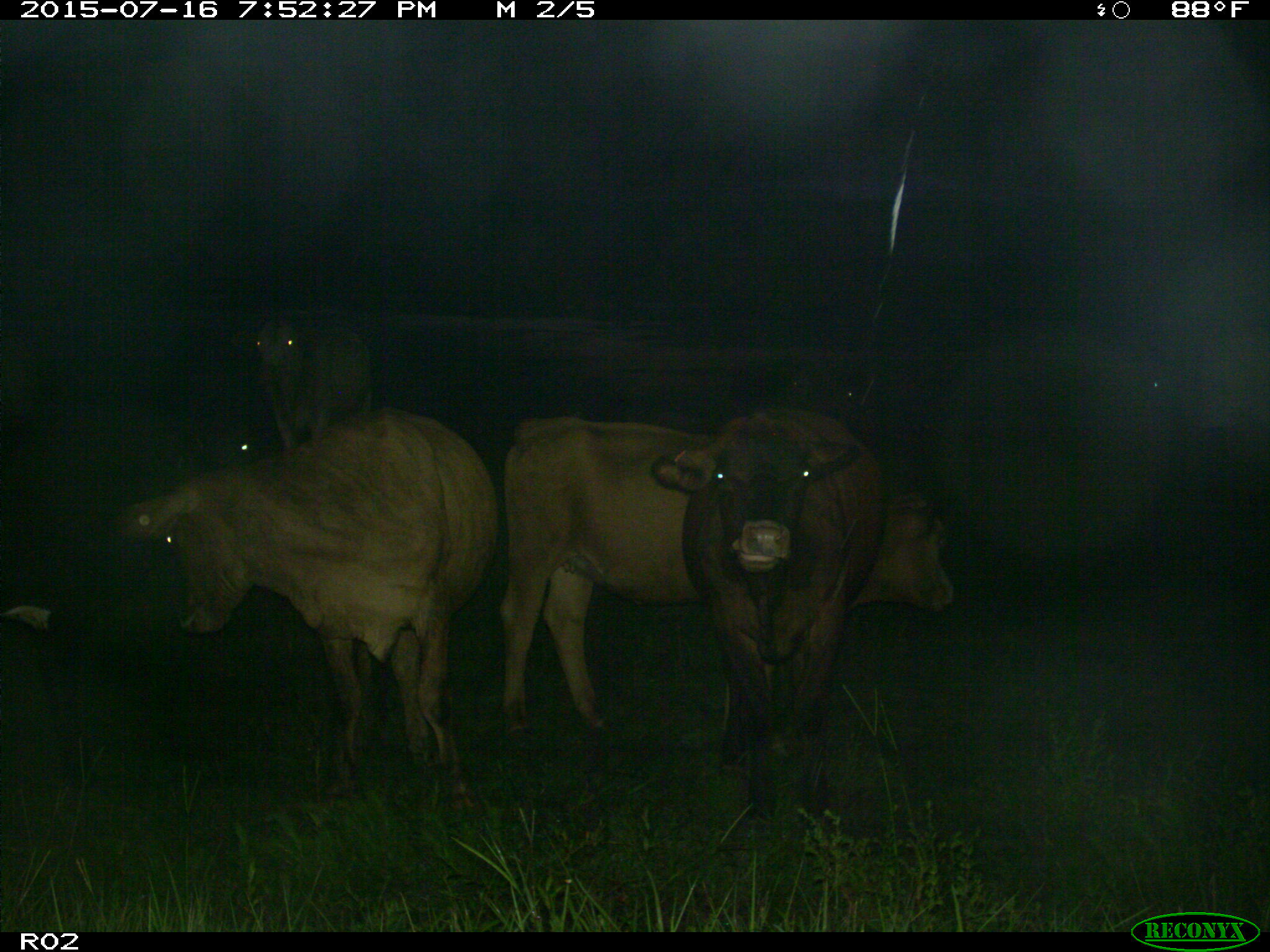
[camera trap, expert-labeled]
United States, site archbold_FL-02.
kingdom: Animalia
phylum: Chordata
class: Mammalia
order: Artiodactyla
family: Bovidae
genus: Bos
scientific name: Bos taurus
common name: domestic cow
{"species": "Bos taurus (domestic cow)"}